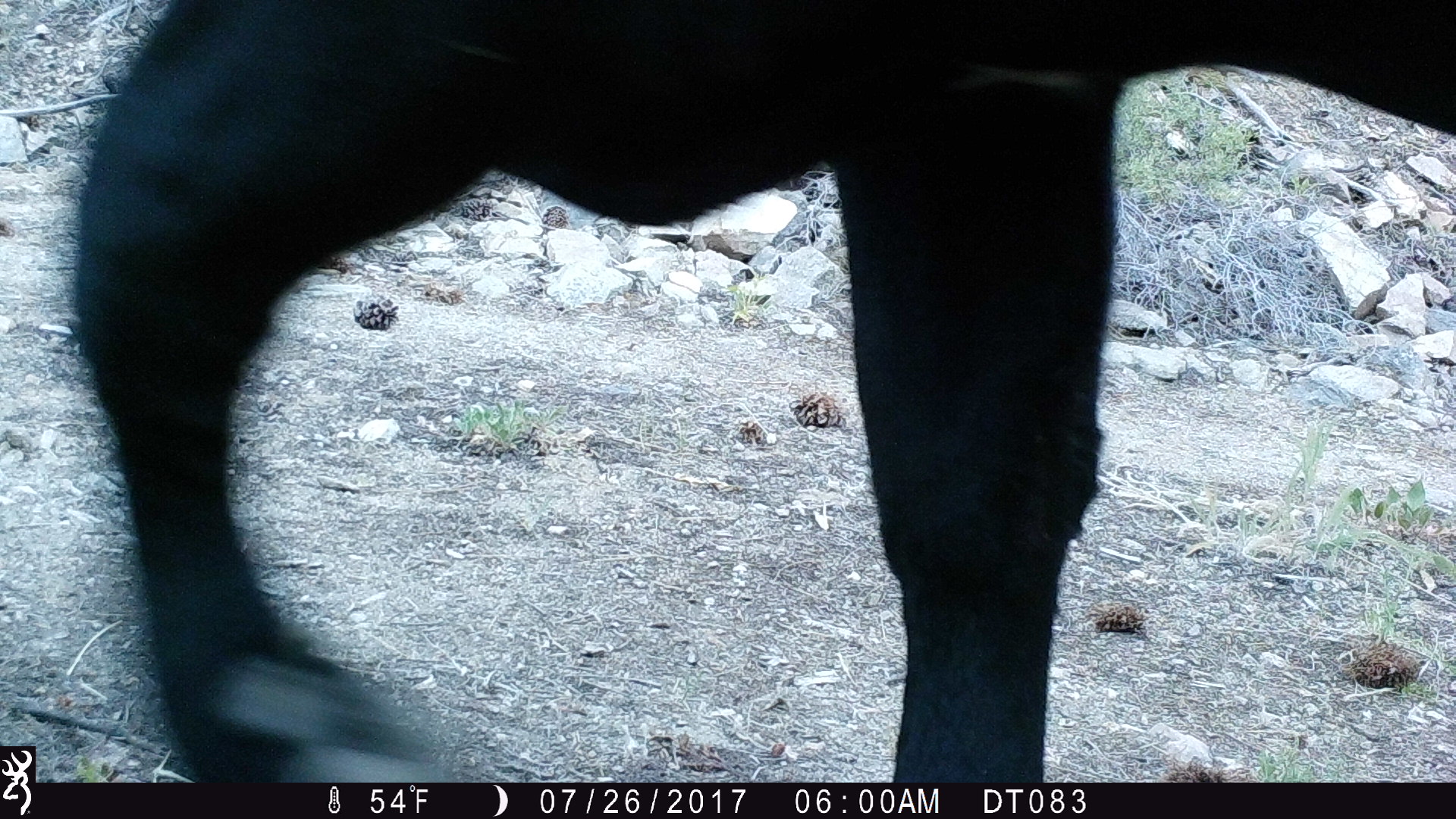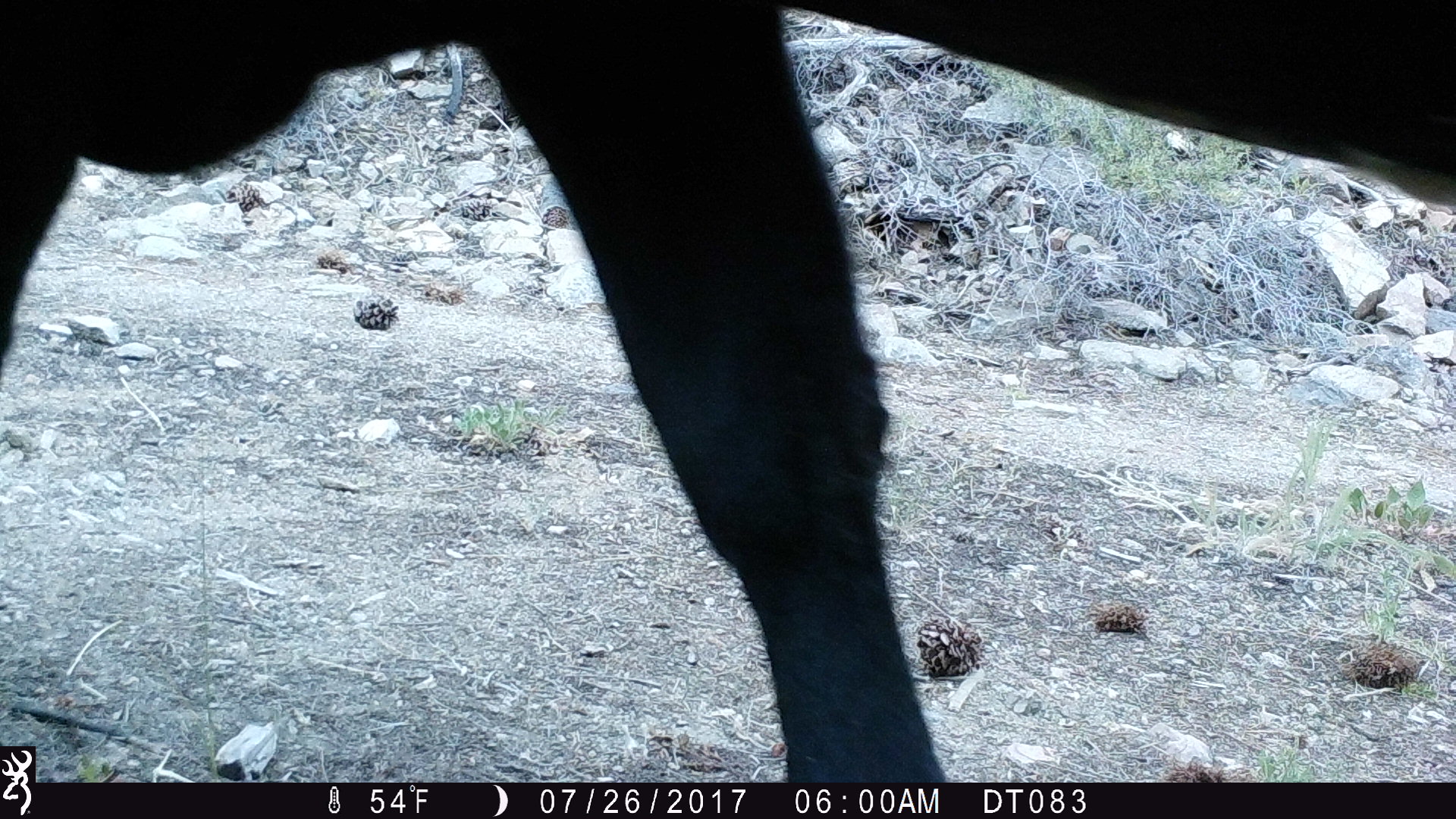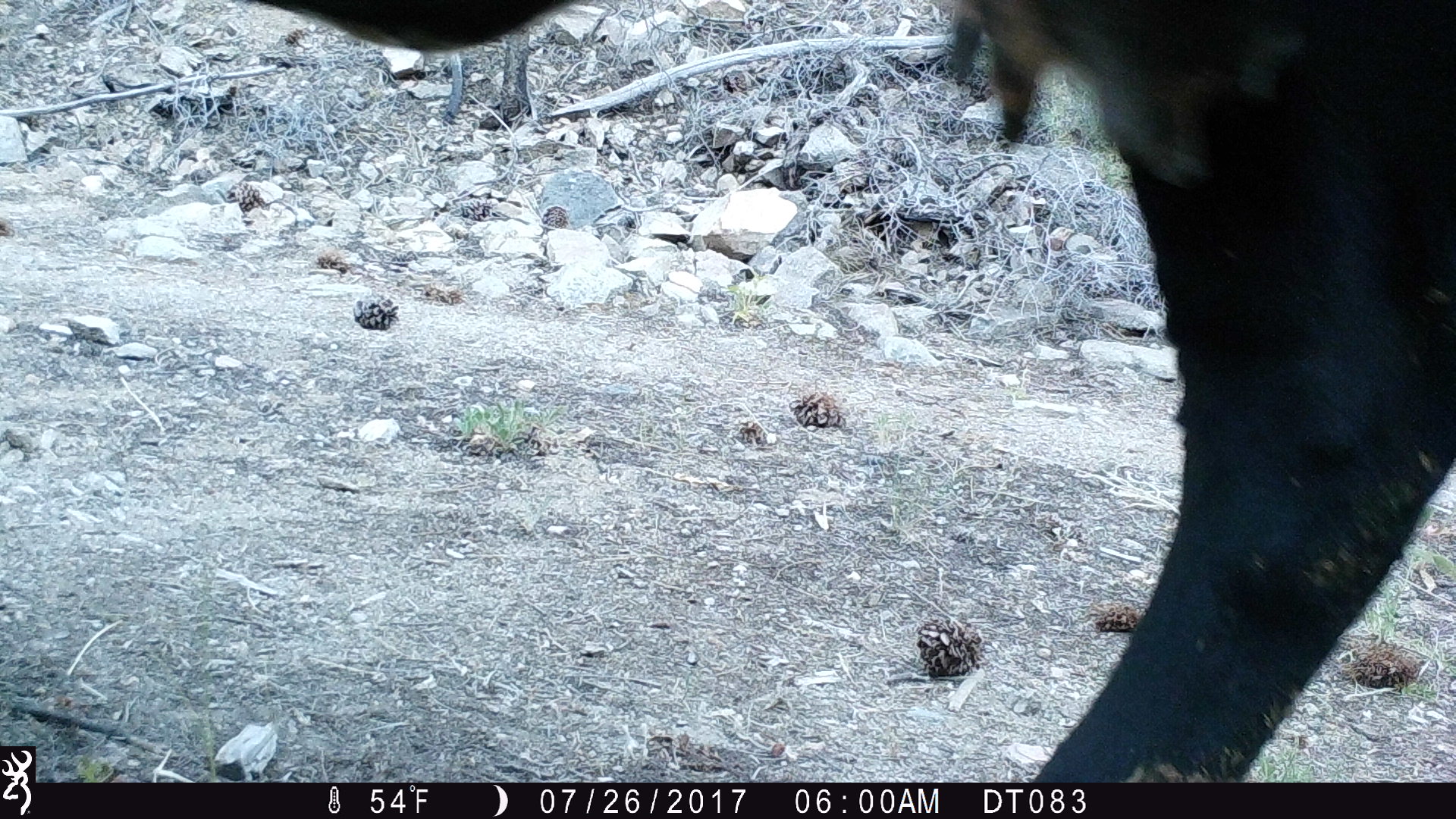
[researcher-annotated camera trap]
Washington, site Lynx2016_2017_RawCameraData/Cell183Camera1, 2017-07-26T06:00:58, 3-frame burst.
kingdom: Animalia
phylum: Chordata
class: Mammalia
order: Artiodactyla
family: Bovidae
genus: Bos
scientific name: Bos taurus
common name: domestic cattle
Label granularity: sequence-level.